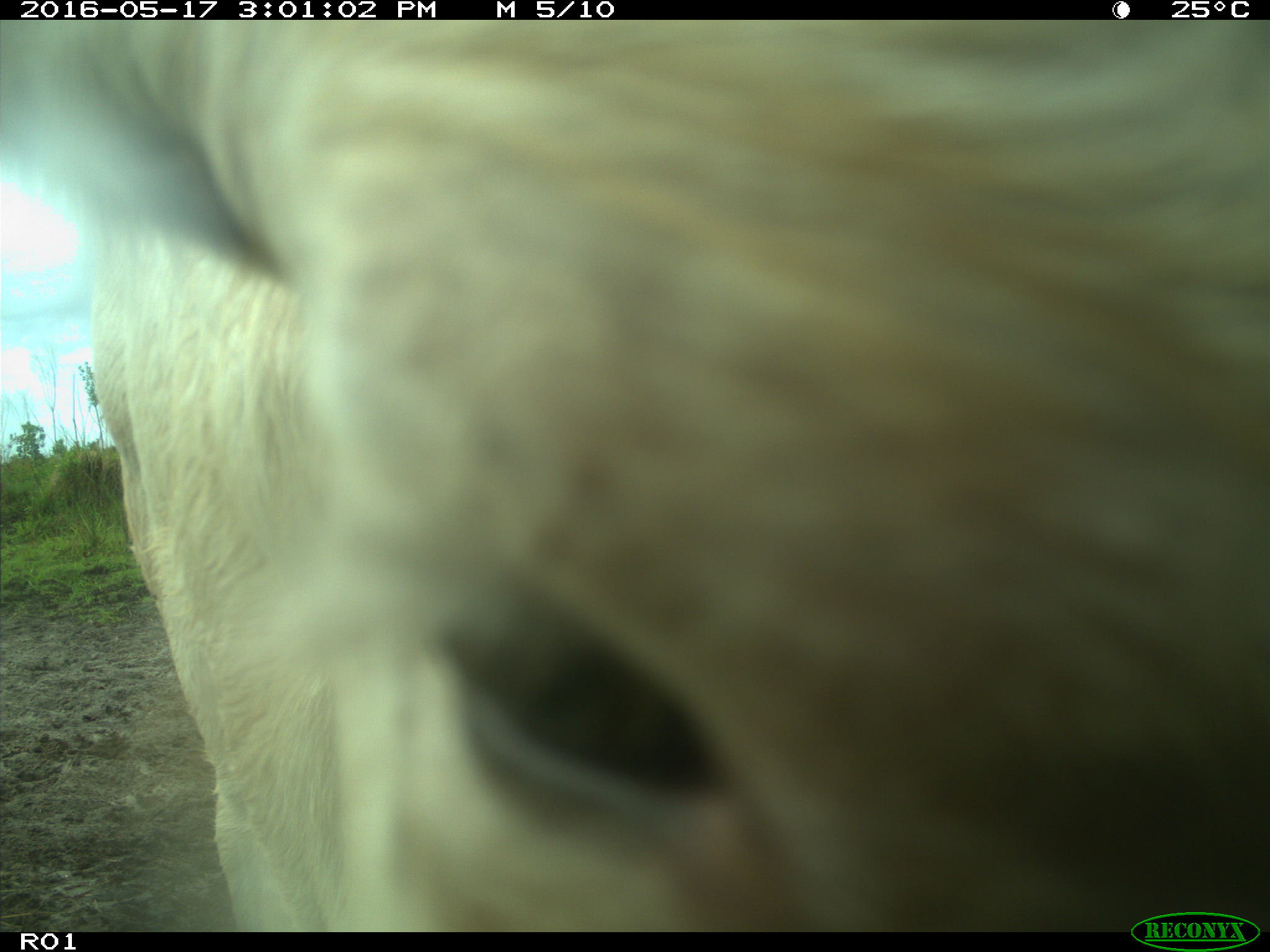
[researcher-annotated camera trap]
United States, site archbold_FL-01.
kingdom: Animalia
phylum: Chordata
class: Mammalia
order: Artiodactyla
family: Bovidae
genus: Bos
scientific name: Bos taurus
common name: domestic cow